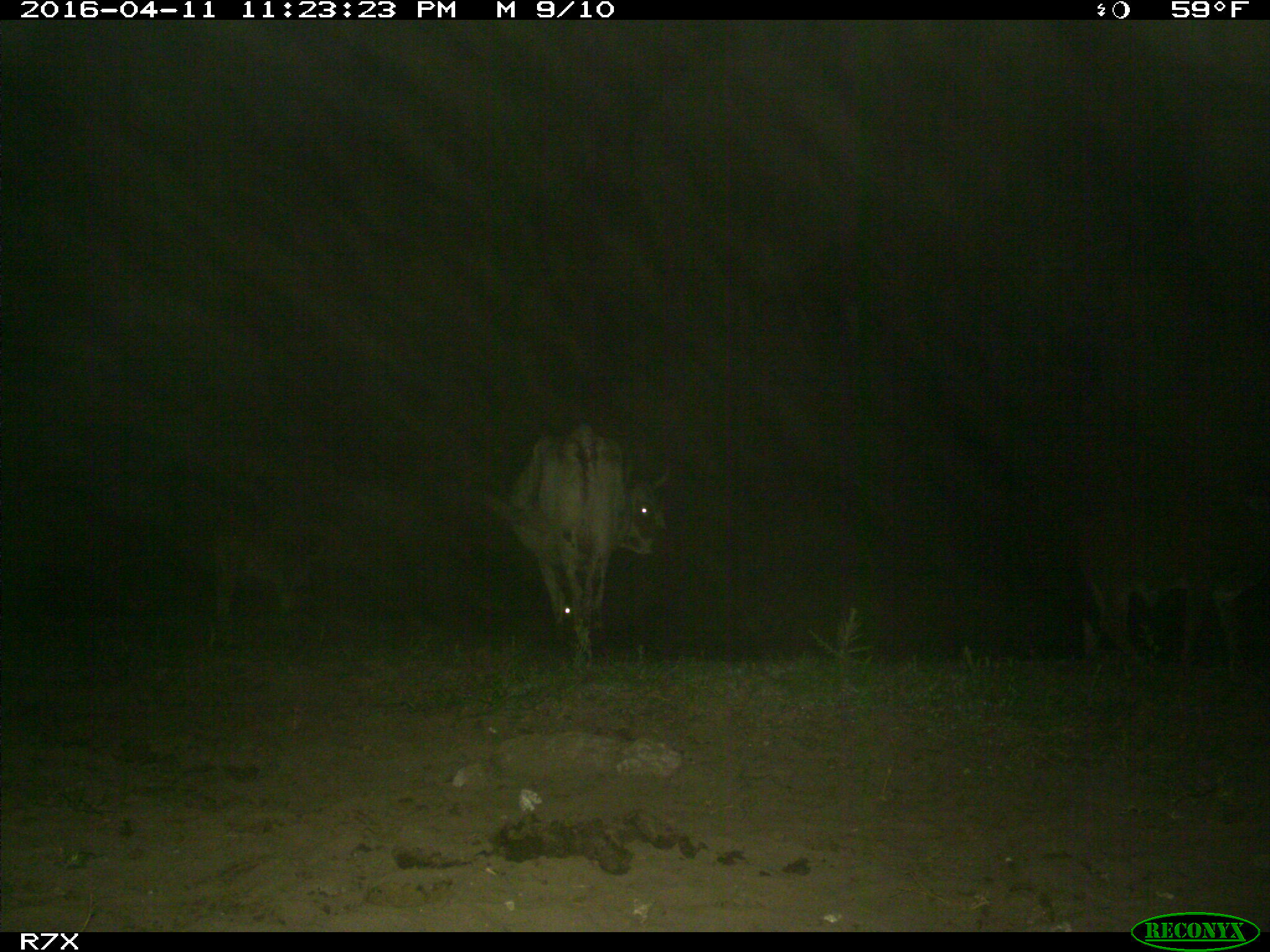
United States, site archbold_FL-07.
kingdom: Animalia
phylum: Chordata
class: Mammalia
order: Artiodactyla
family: Bovidae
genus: Bos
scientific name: Bos taurus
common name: domestic cow